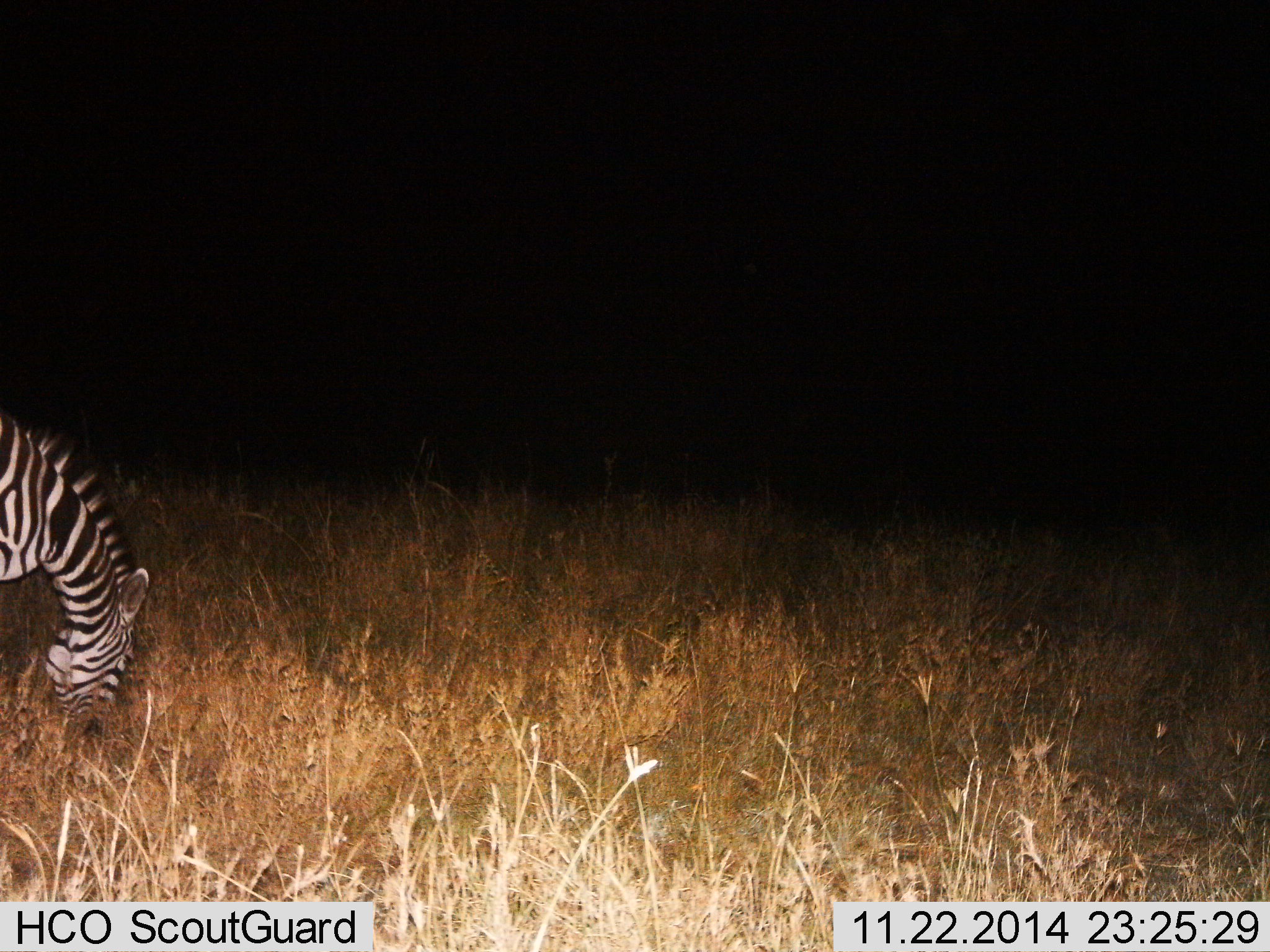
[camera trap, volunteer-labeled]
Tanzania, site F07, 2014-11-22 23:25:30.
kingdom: Animalia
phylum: Chordata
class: Mammalia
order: Perissodactyla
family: Equidae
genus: Equus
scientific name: Equus quagga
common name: plains zebra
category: zebra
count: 1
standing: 20%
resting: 0%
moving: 0%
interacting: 0%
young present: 0%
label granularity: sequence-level